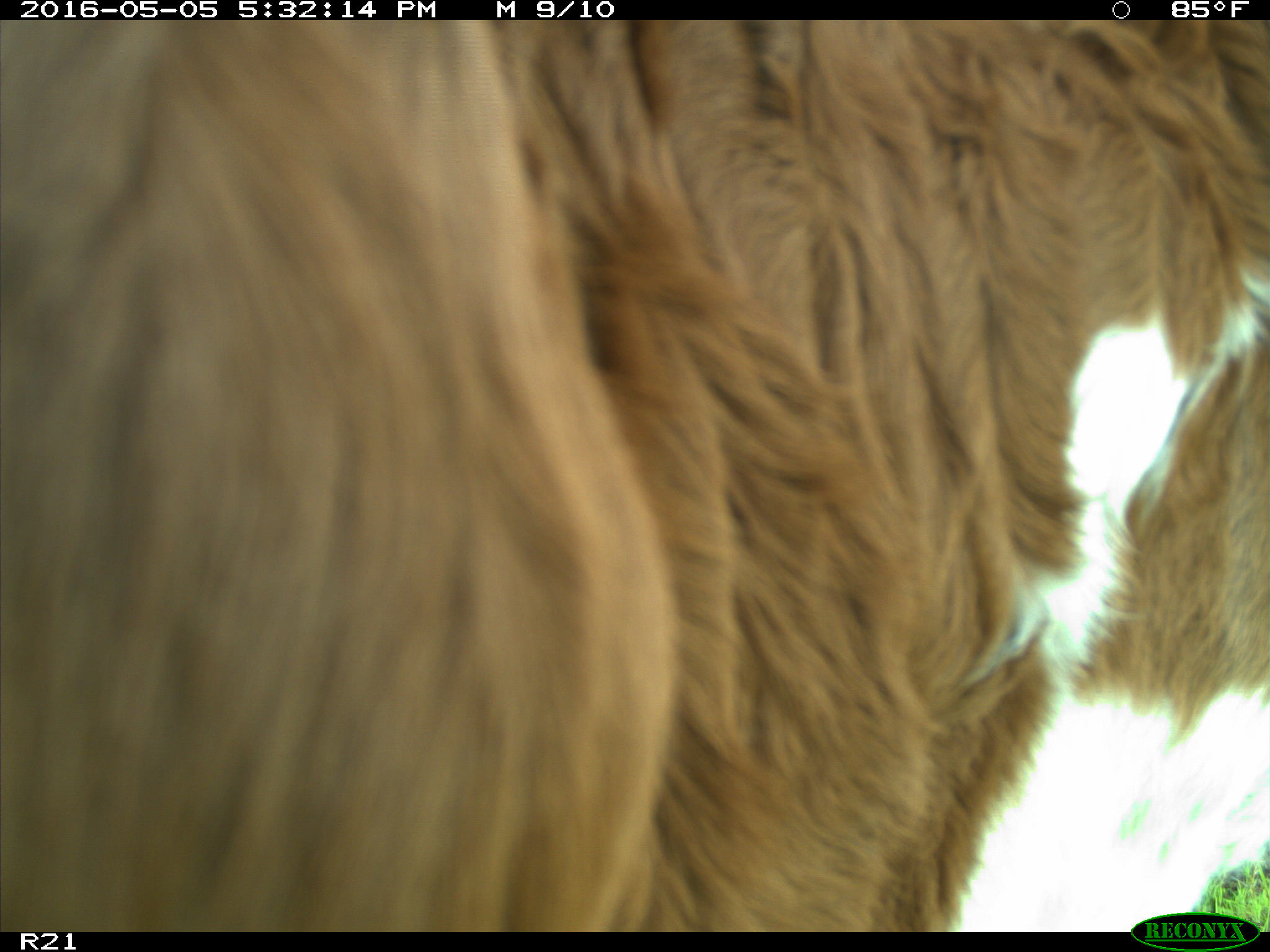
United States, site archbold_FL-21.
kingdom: Animalia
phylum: Chordata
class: Mammalia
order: Artiodactyla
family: Bovidae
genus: Bos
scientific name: Bos taurus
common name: domestic cow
Bos taurus (domestic cow).